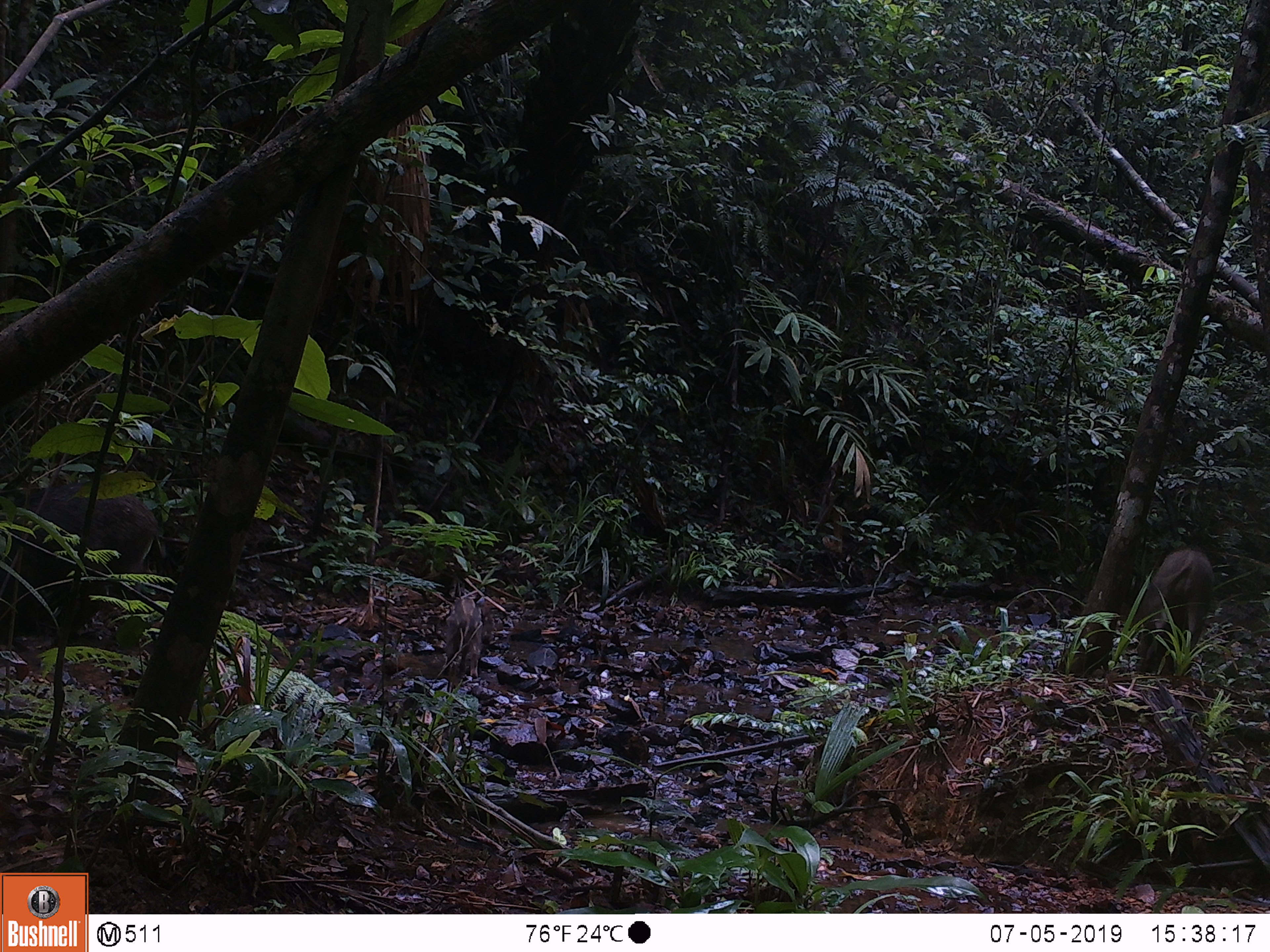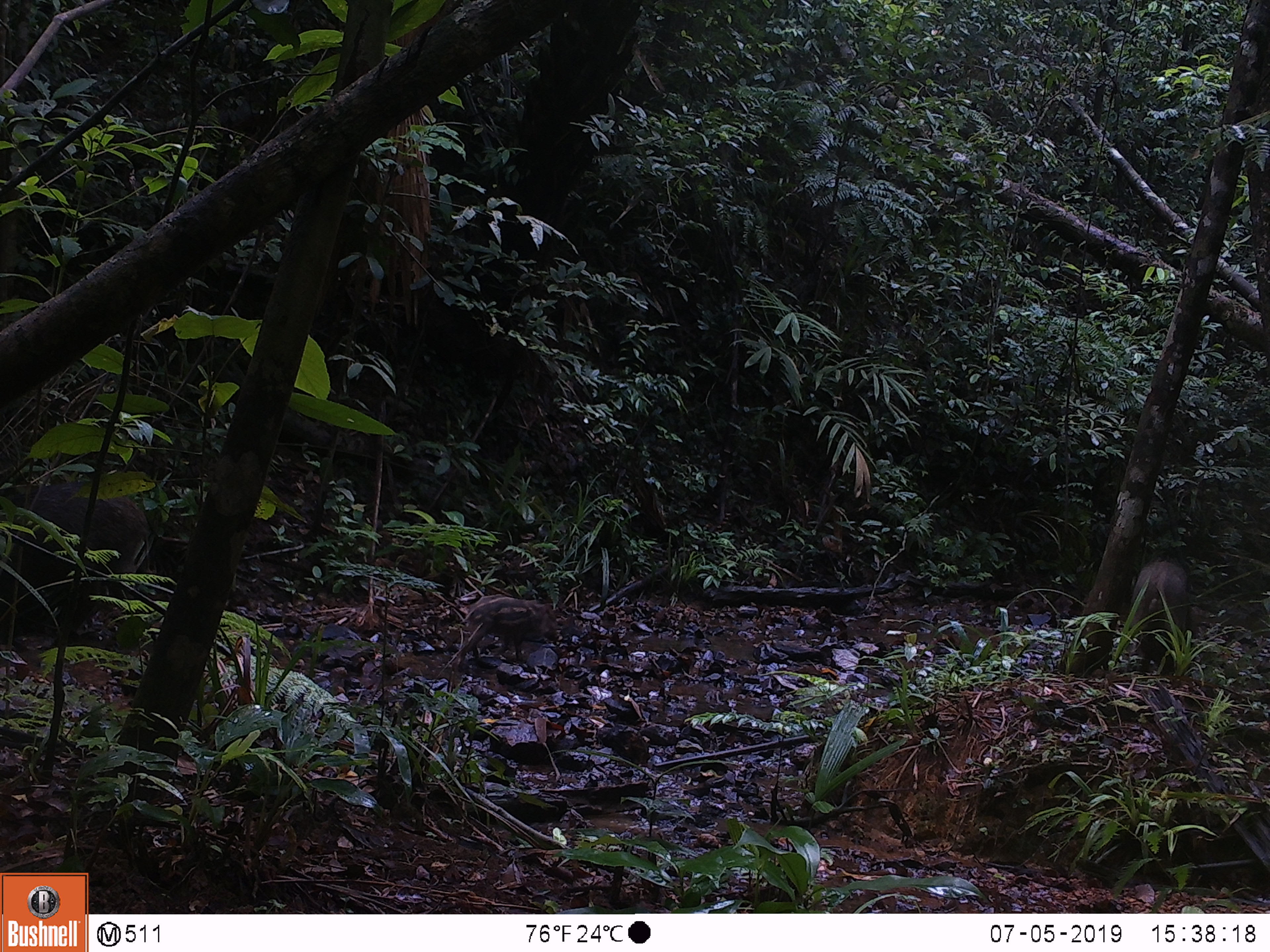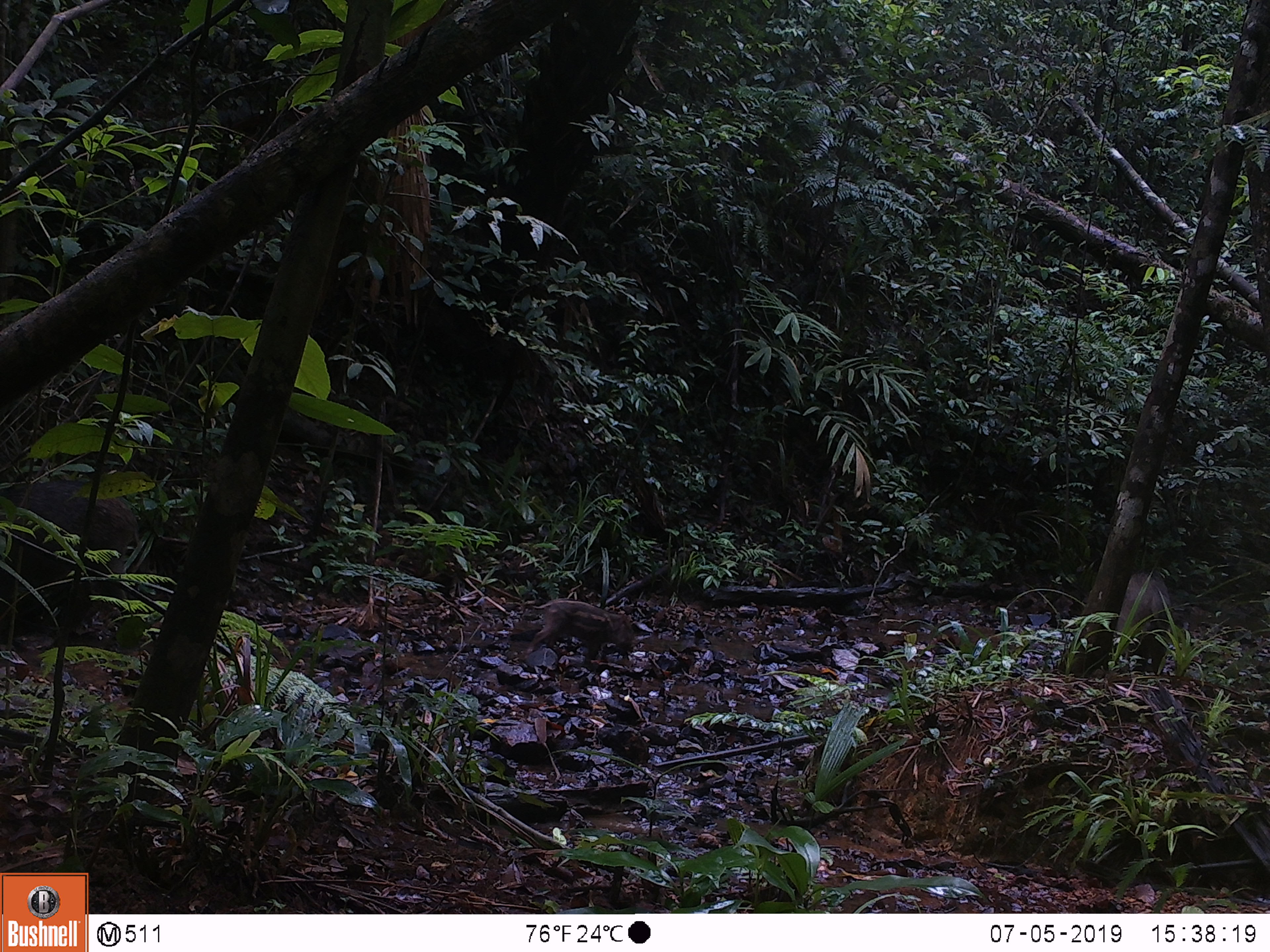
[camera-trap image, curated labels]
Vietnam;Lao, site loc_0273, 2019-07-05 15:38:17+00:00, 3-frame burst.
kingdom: Animalia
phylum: Chordata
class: Mammalia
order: Artiodactyla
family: Suidae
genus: Sus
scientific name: Sus scrofa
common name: eurasian wild pig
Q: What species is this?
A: Eurasian wild pig (Sus scrofa).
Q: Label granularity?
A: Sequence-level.